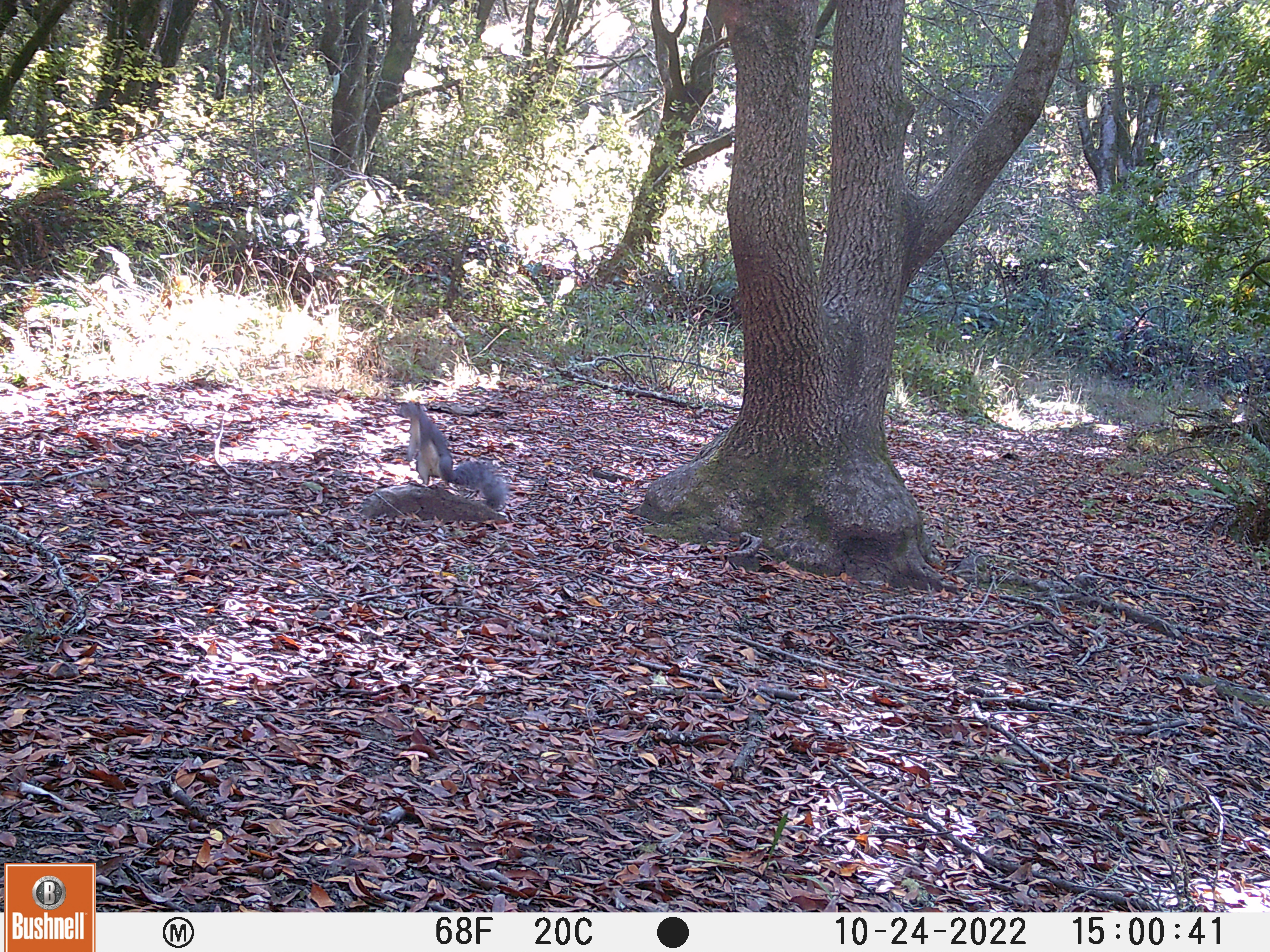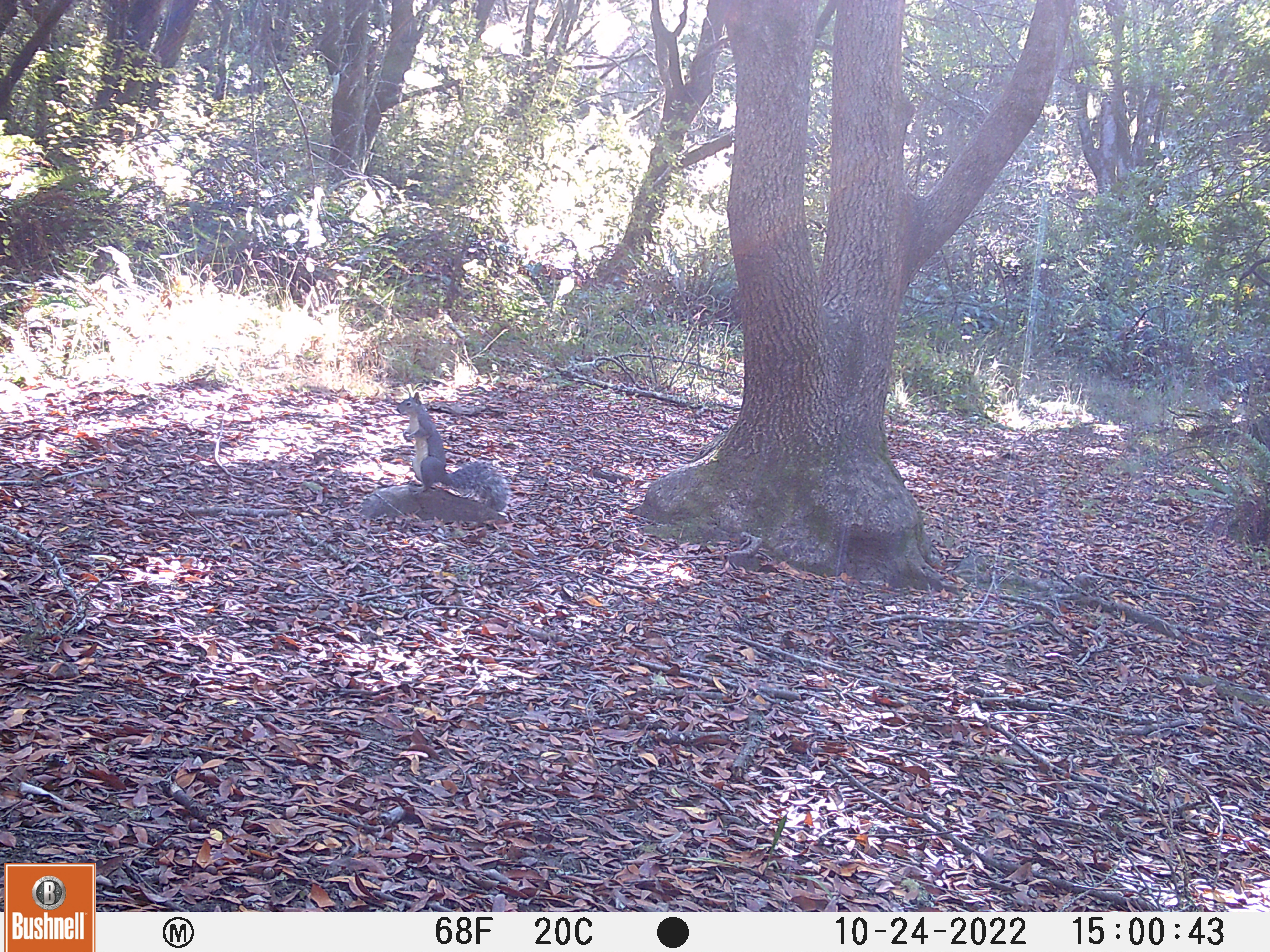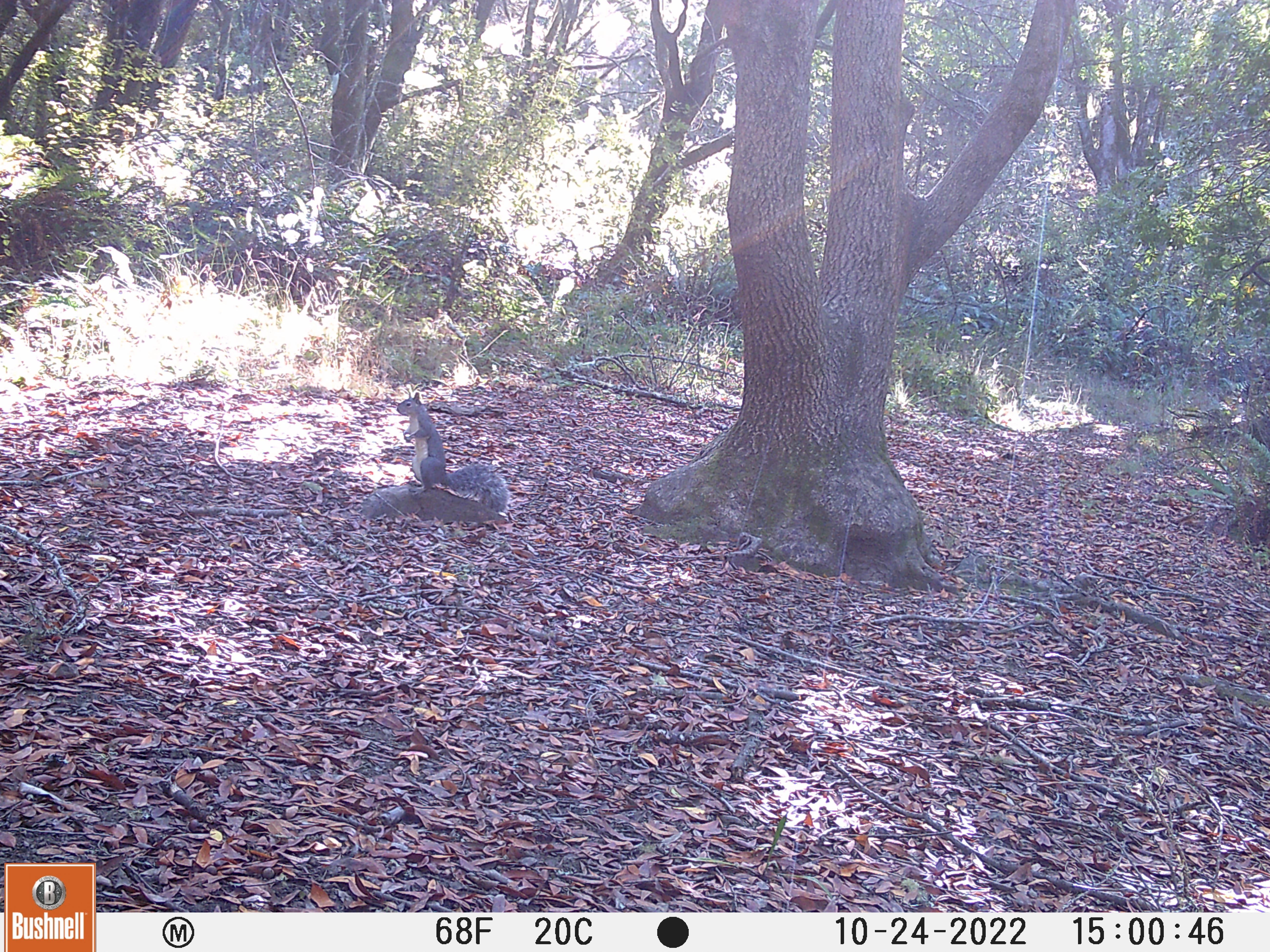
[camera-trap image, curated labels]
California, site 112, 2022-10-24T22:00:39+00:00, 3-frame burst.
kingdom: Animalia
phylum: Chordata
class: Mammalia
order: Rodentia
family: Sciuridae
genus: Sciurus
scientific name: Sciurus griseus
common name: western gray squirrel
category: western grey squirrel